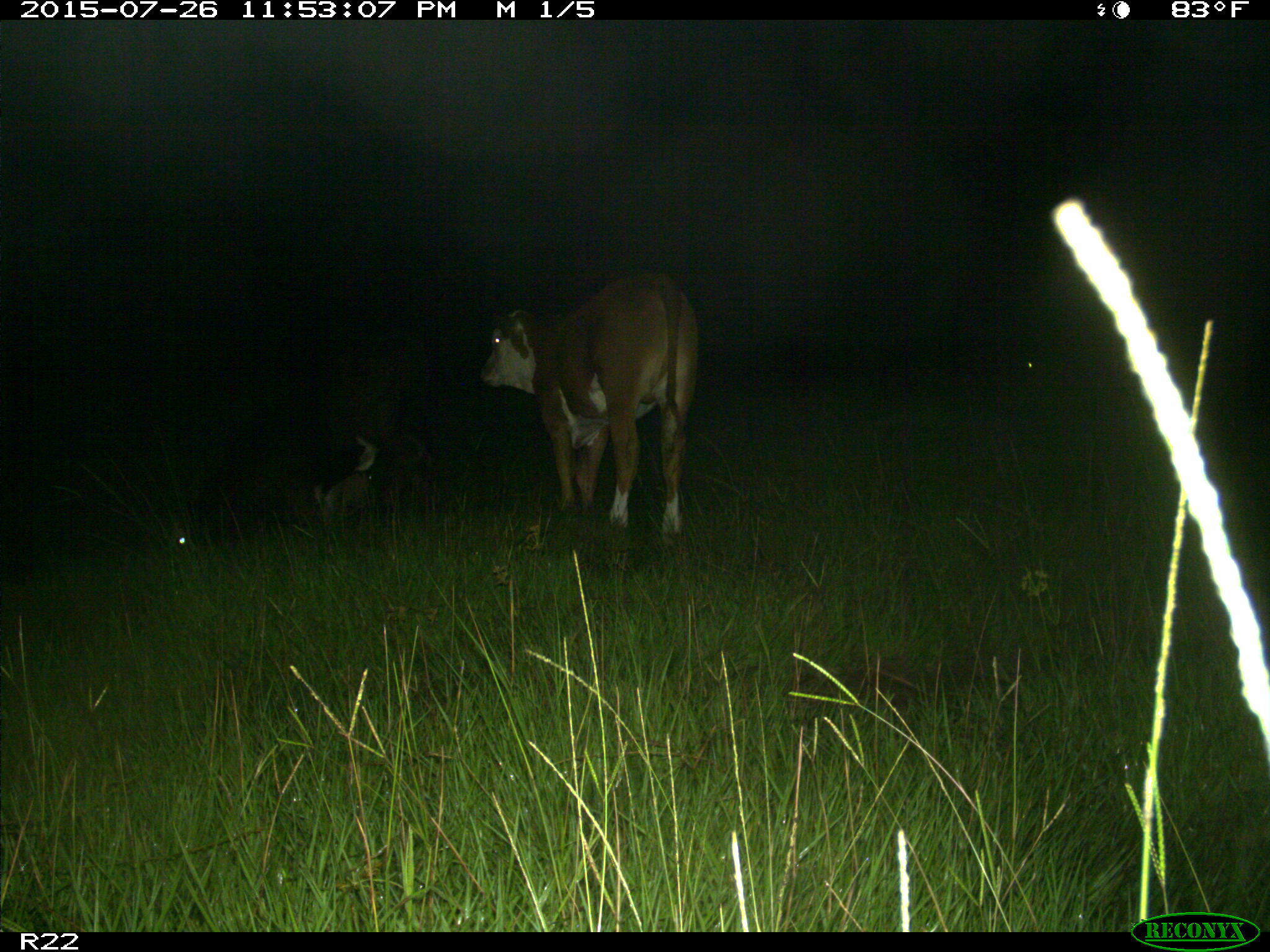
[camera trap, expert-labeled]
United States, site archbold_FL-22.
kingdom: Animalia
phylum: Chordata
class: Mammalia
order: Artiodactyla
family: Bovidae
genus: Bos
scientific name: Bos taurus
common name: domestic cow